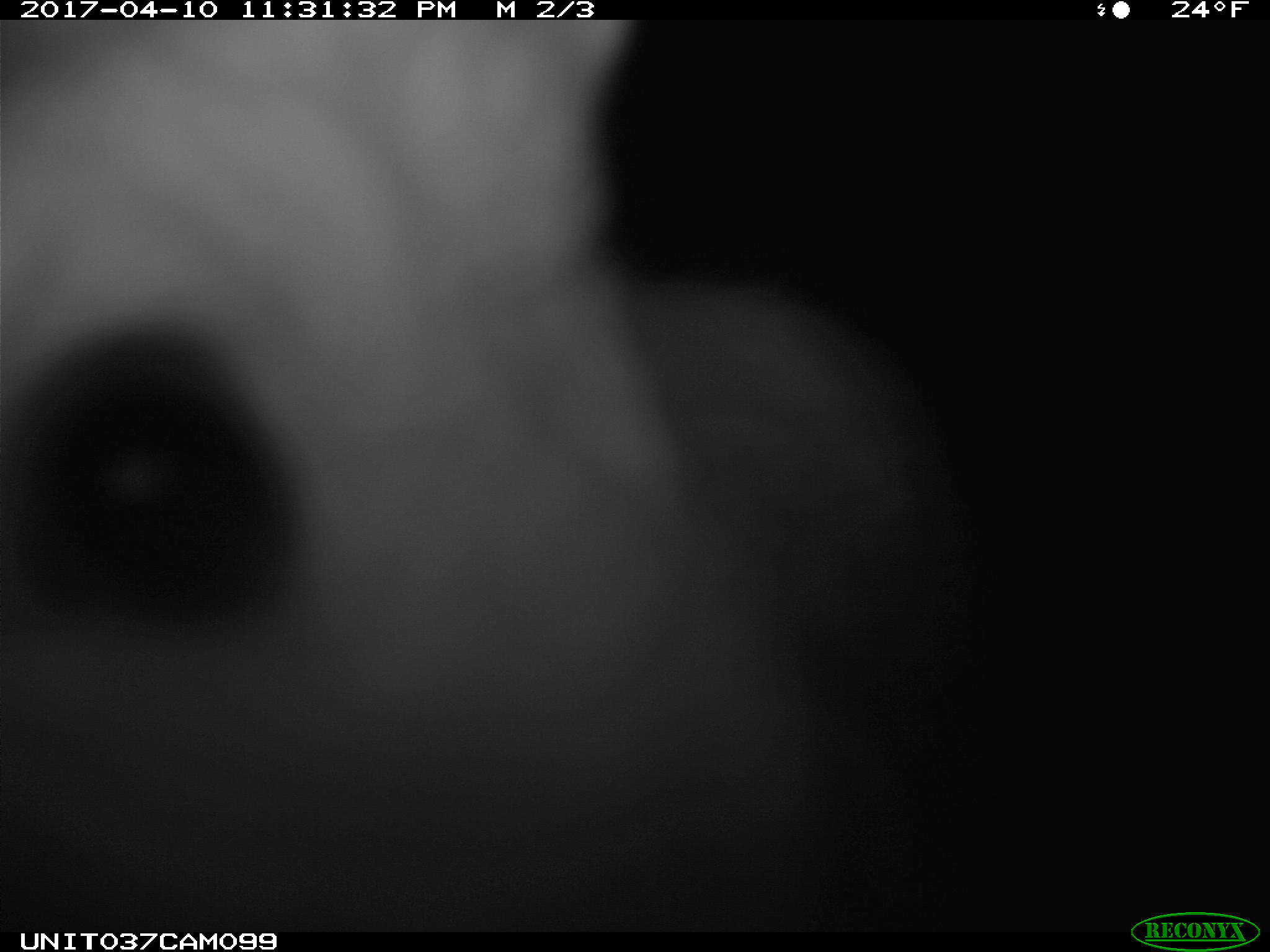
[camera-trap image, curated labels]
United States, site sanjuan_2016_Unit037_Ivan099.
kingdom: Animalia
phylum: Chordata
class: Mammalia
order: Lagomorpha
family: Leporidae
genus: Lepus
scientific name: Lepus americanus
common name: snowshoe hare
Lepus americanus (snowshoe hare).